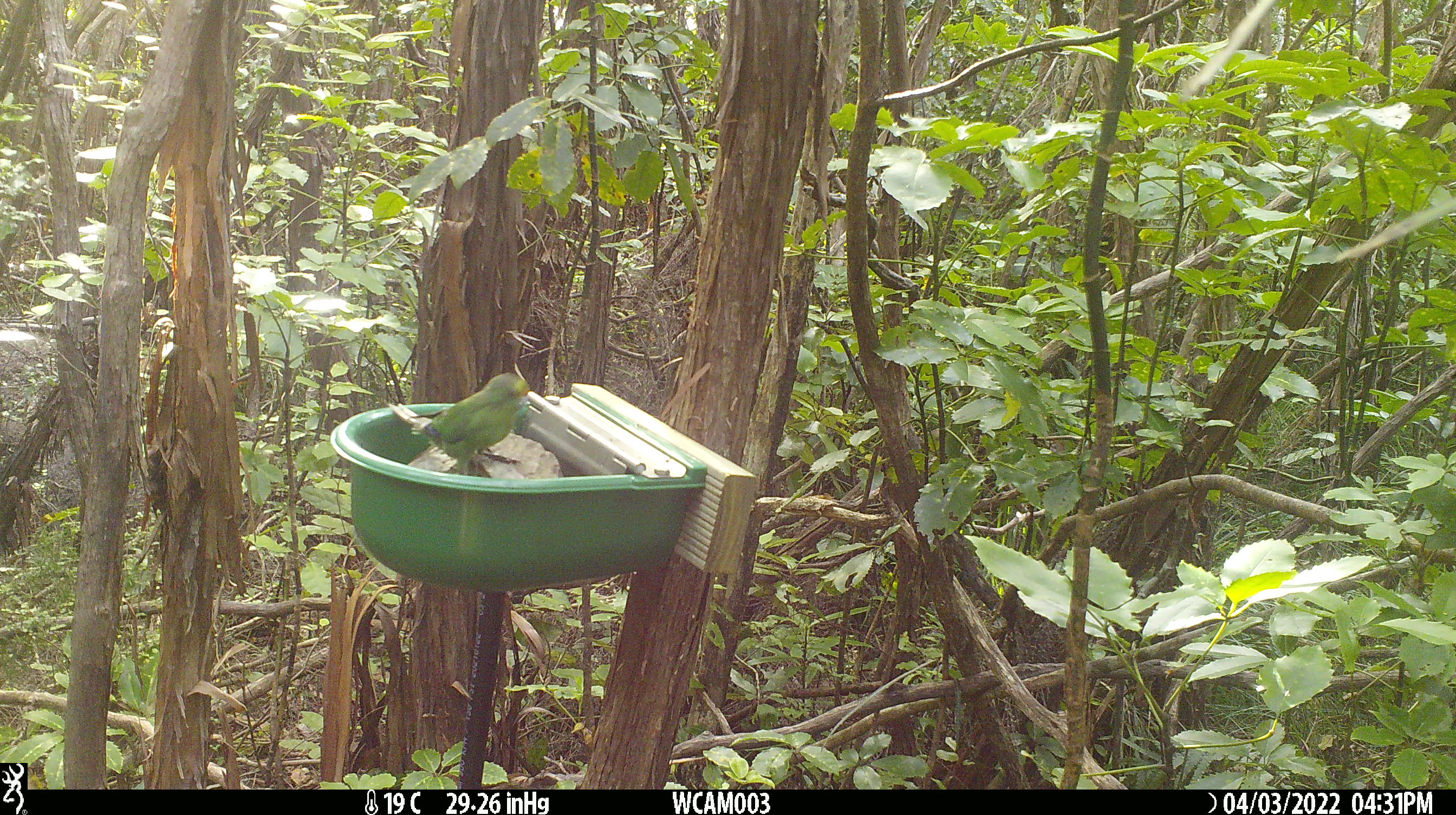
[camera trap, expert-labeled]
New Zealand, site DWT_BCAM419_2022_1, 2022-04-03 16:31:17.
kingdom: Animalia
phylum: Chordata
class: Aves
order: Psittaciformes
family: Psittaculidae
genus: Cyanoramphus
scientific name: Cyanoramphus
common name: parakeet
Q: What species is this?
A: Parakeet (Cyanoramphus).